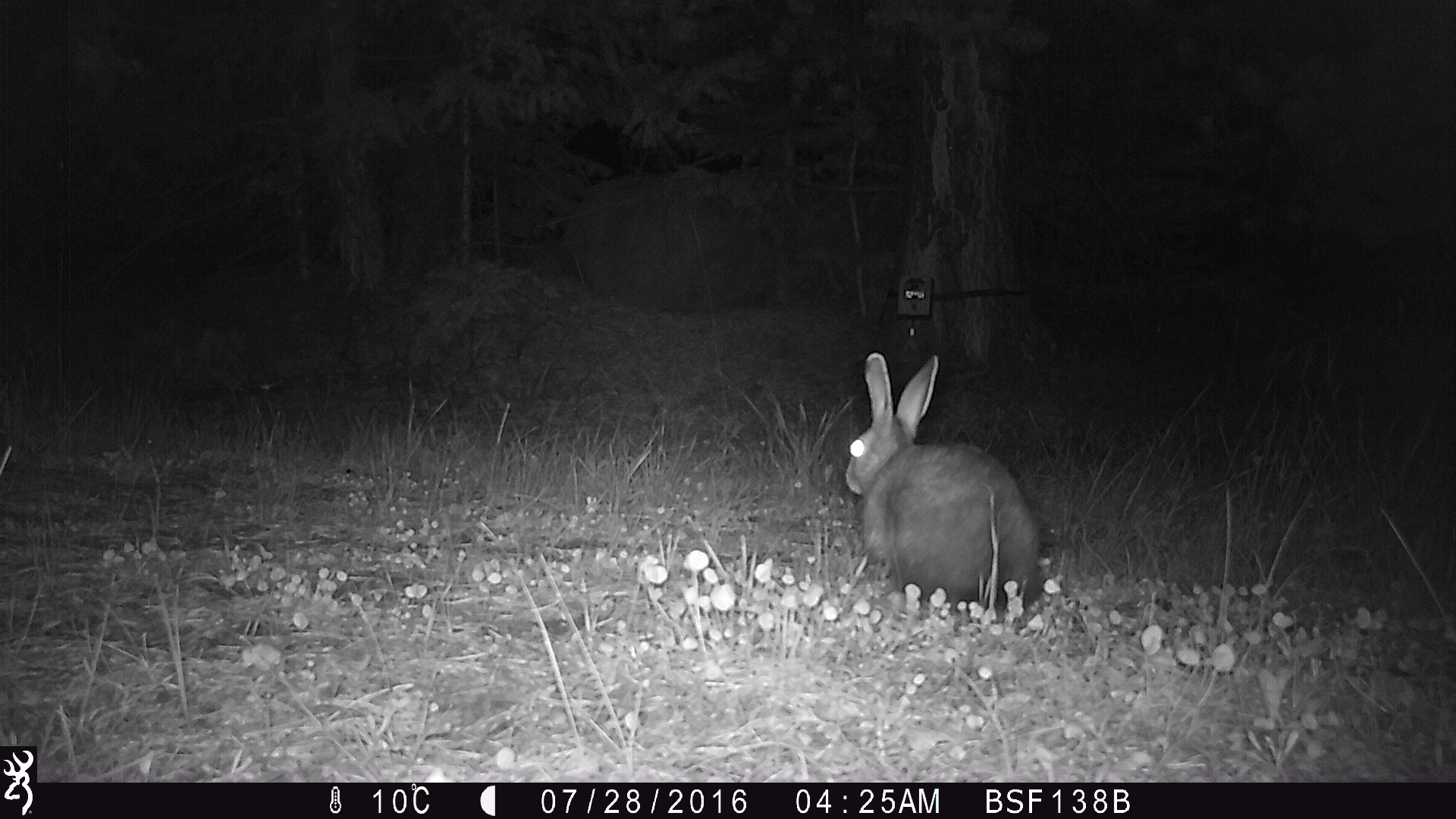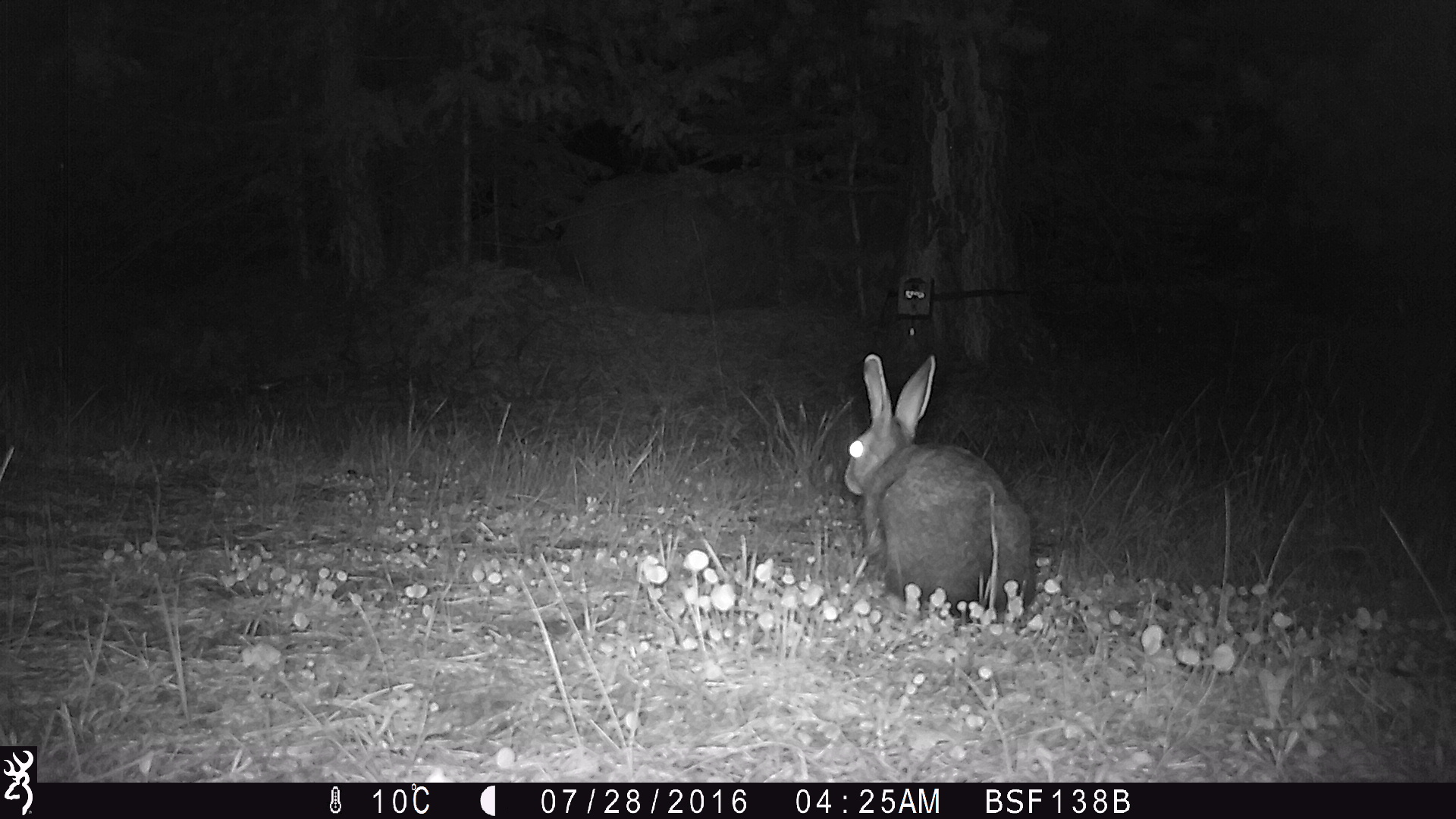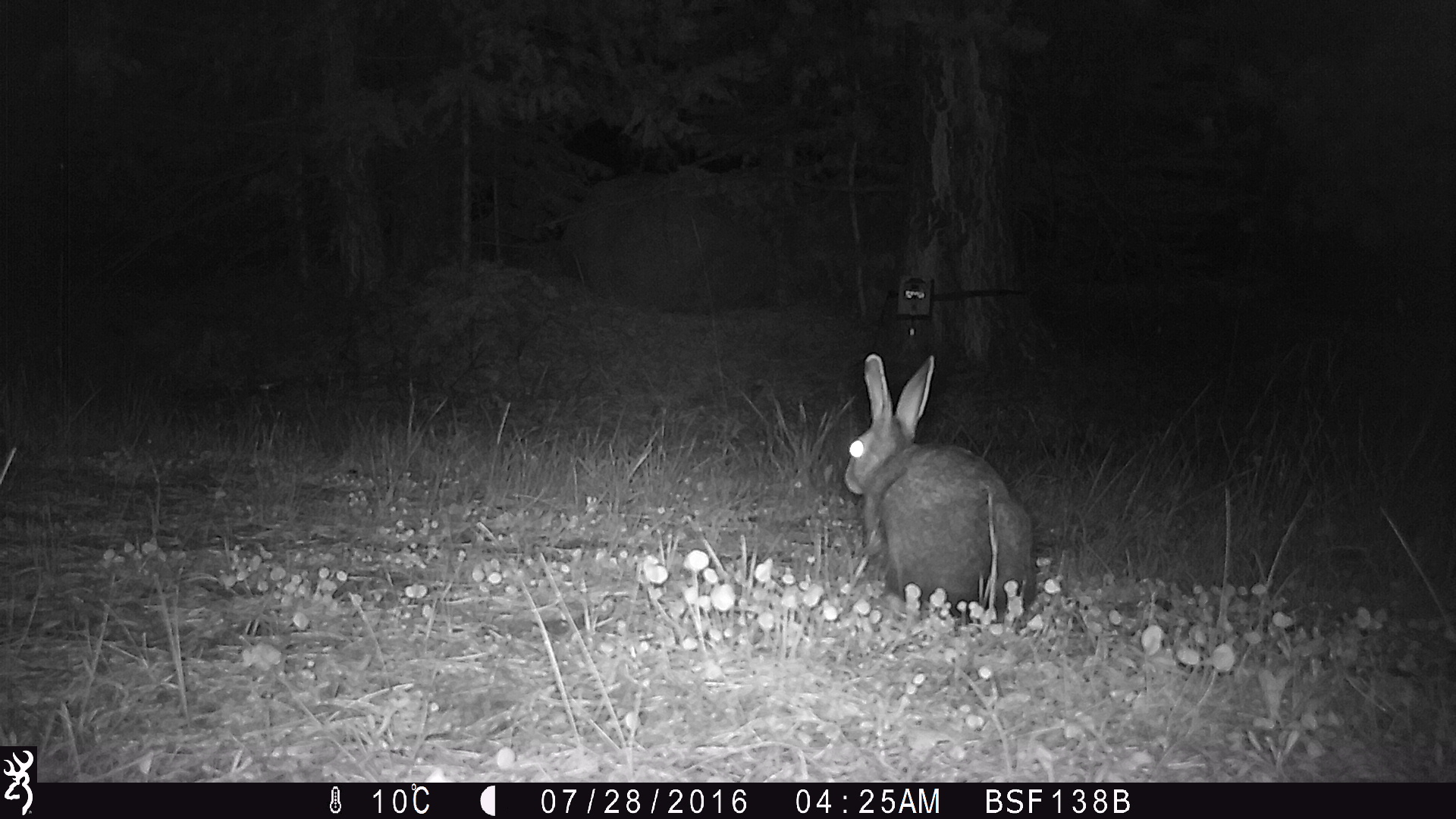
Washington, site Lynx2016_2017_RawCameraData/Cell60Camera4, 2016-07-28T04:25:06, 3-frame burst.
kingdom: Animalia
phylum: Chordata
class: Mammalia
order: Lagomorpha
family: Leporidae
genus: Lepus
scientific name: Lepus americanus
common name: snowshoe hare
Lepus americanus (snowshoe hare). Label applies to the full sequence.